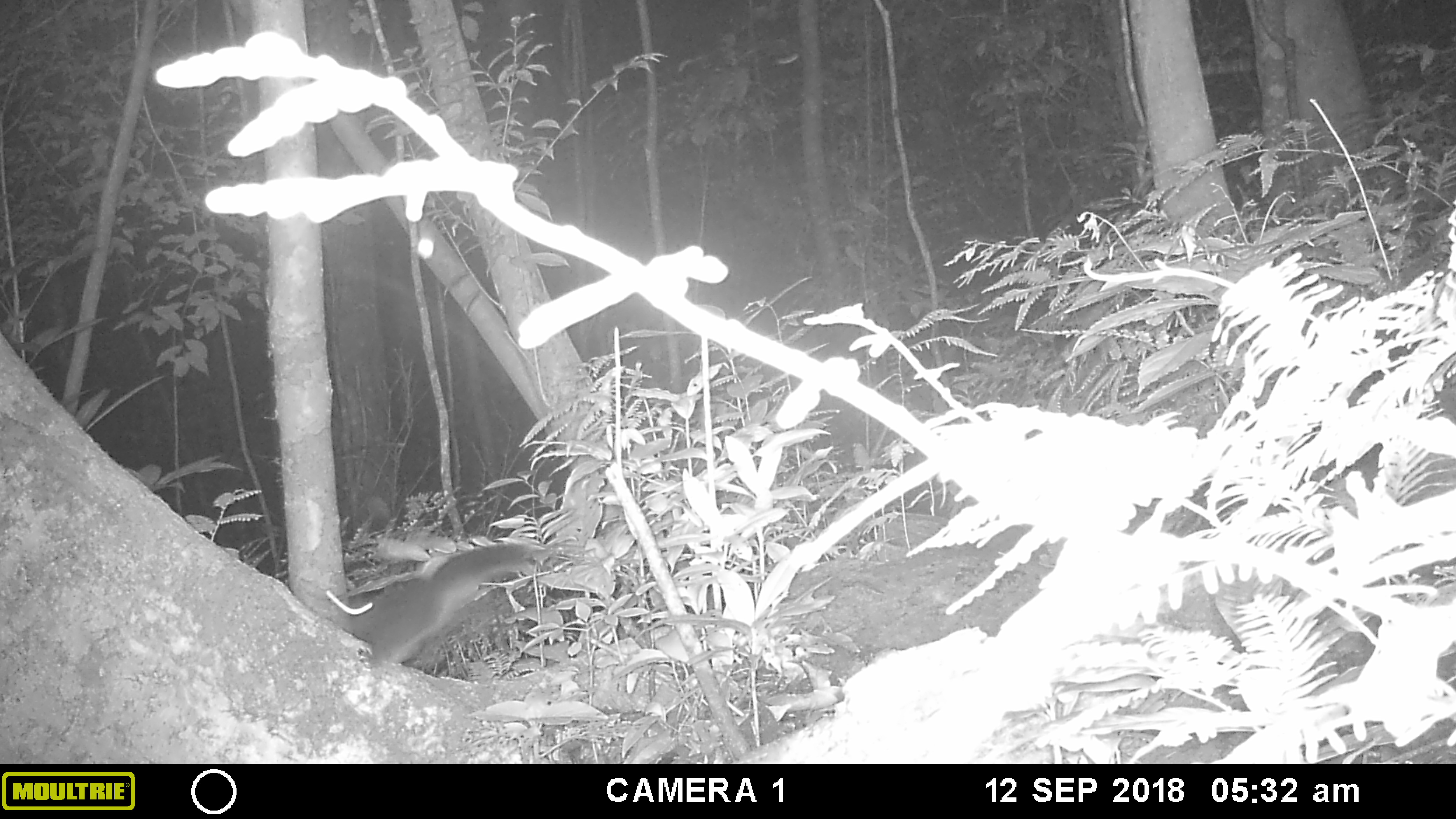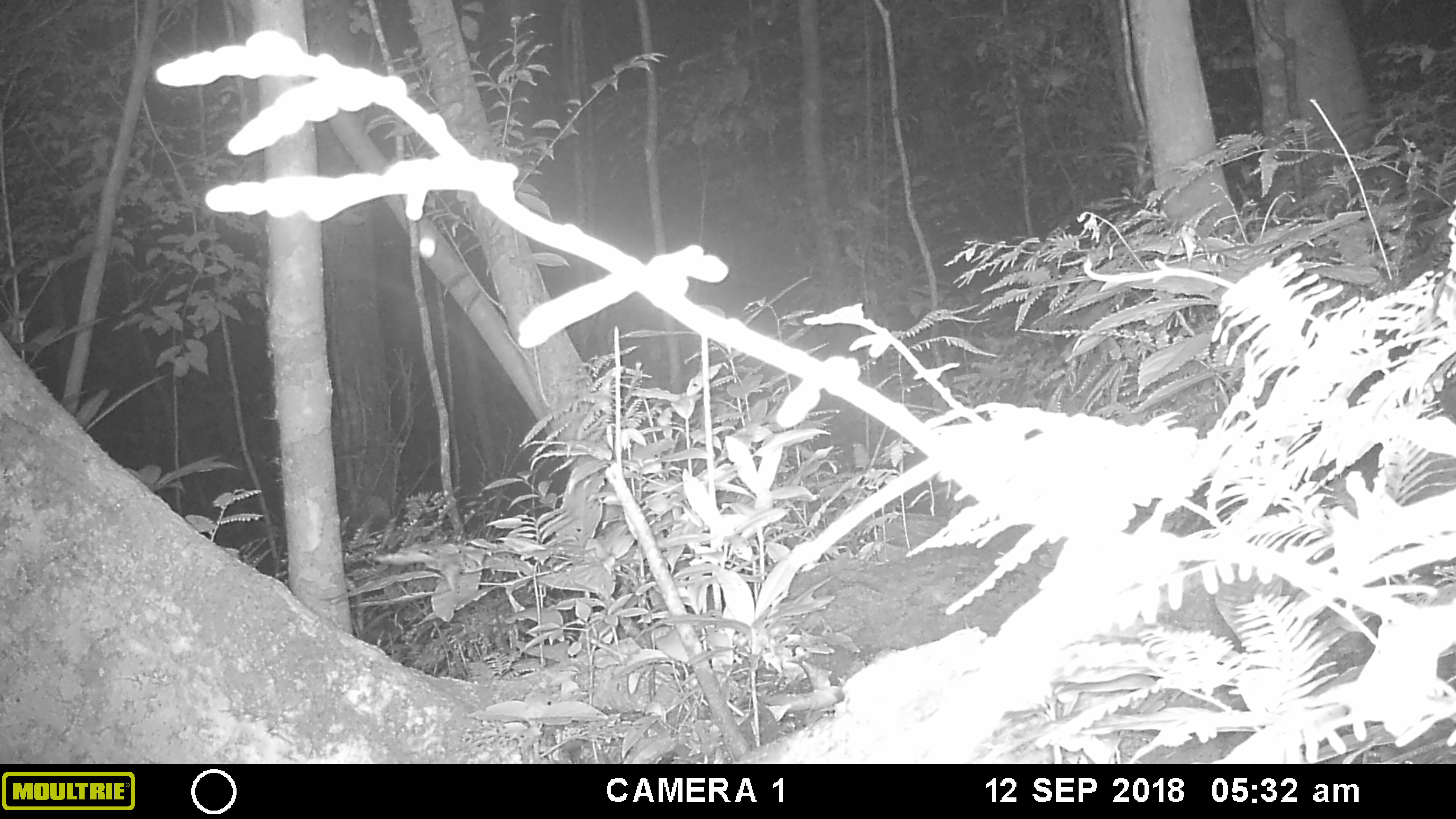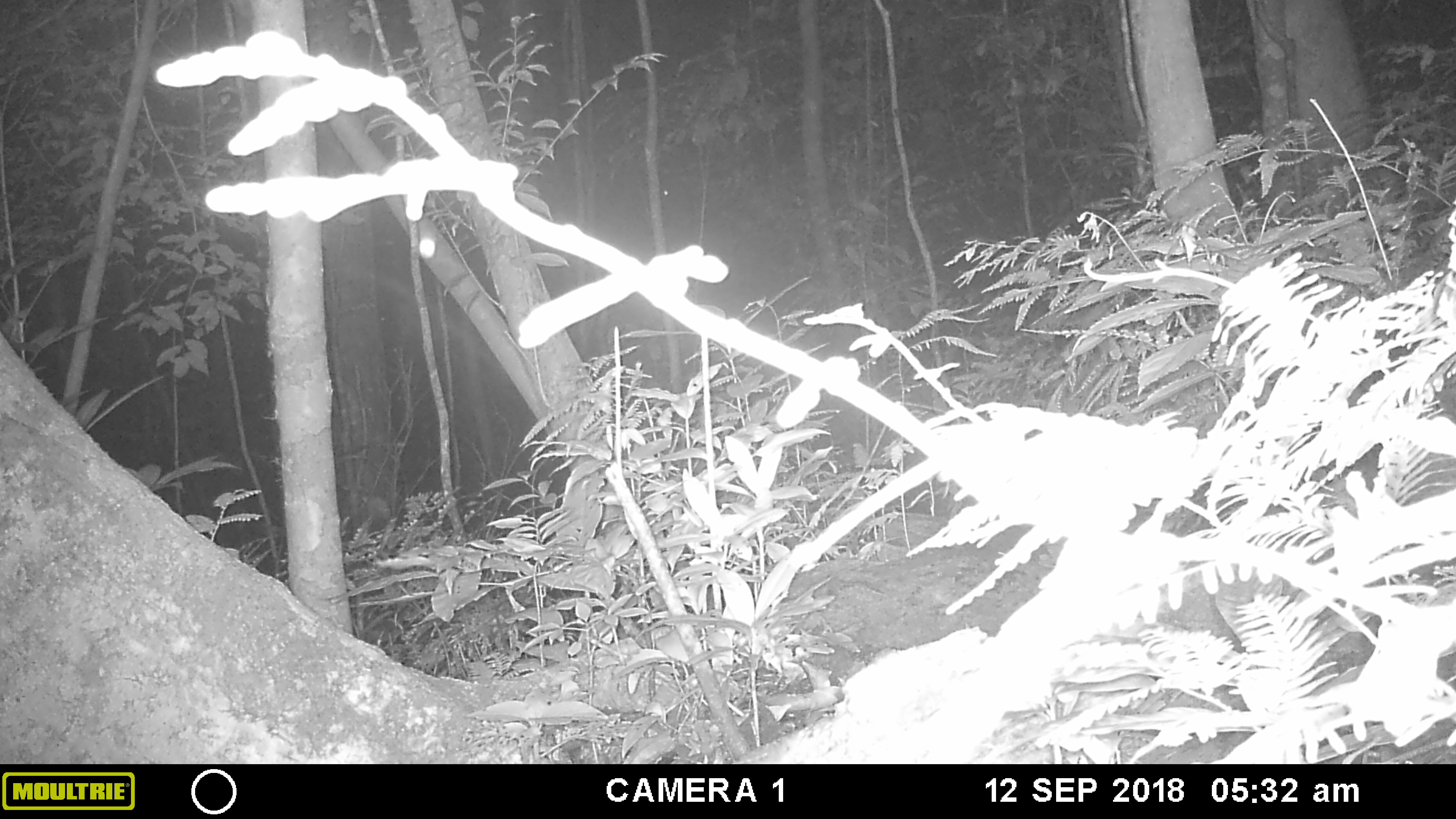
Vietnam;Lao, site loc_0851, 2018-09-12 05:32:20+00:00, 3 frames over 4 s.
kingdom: Animalia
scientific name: Animalia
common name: animal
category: unidentified animal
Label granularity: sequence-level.